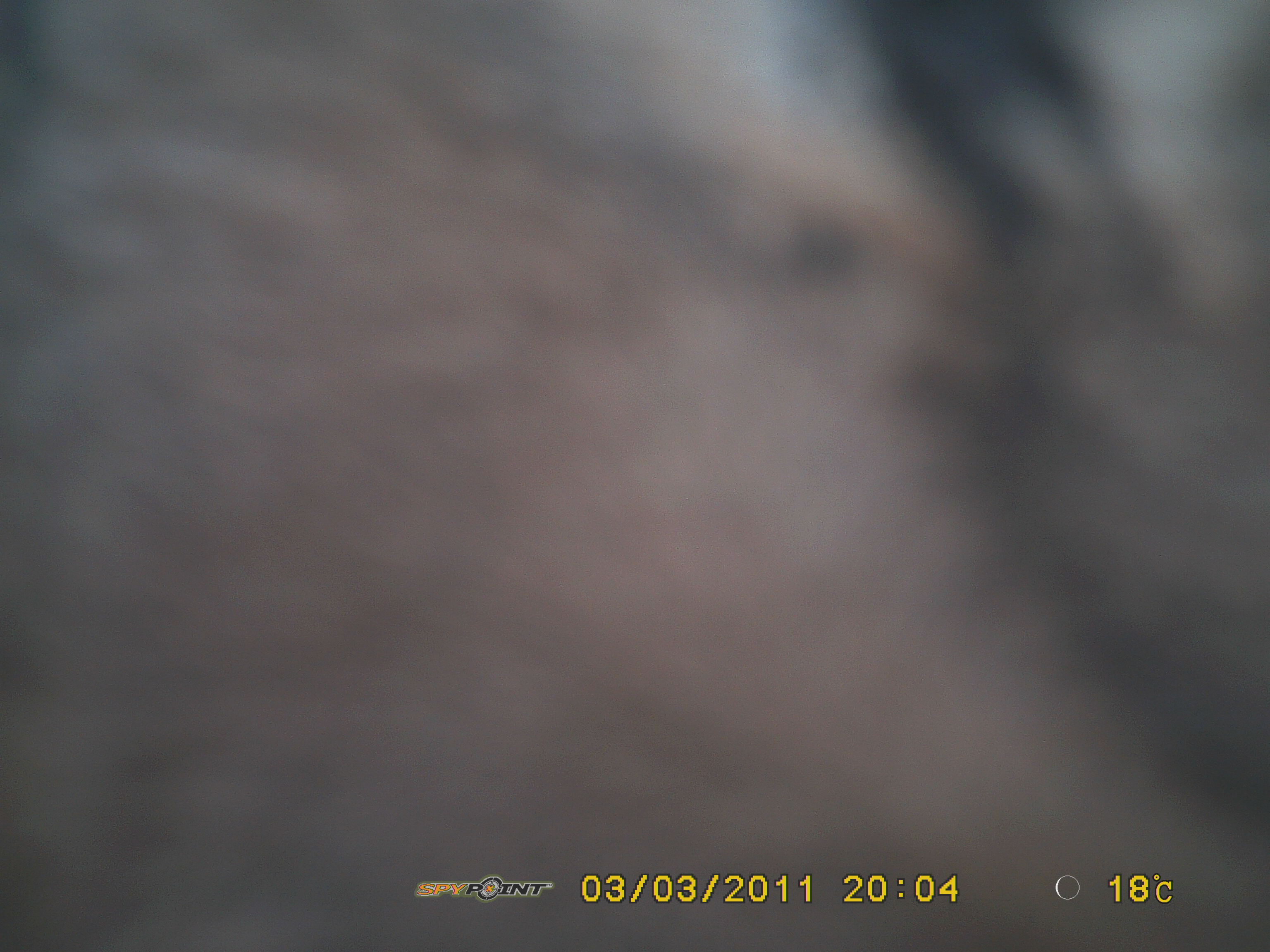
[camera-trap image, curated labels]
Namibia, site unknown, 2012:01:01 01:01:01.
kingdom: Animalia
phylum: Chordata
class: Mammalia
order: Carnivora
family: Felidae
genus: Panthera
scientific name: Panthera leo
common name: lion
Panthera leo (lion).